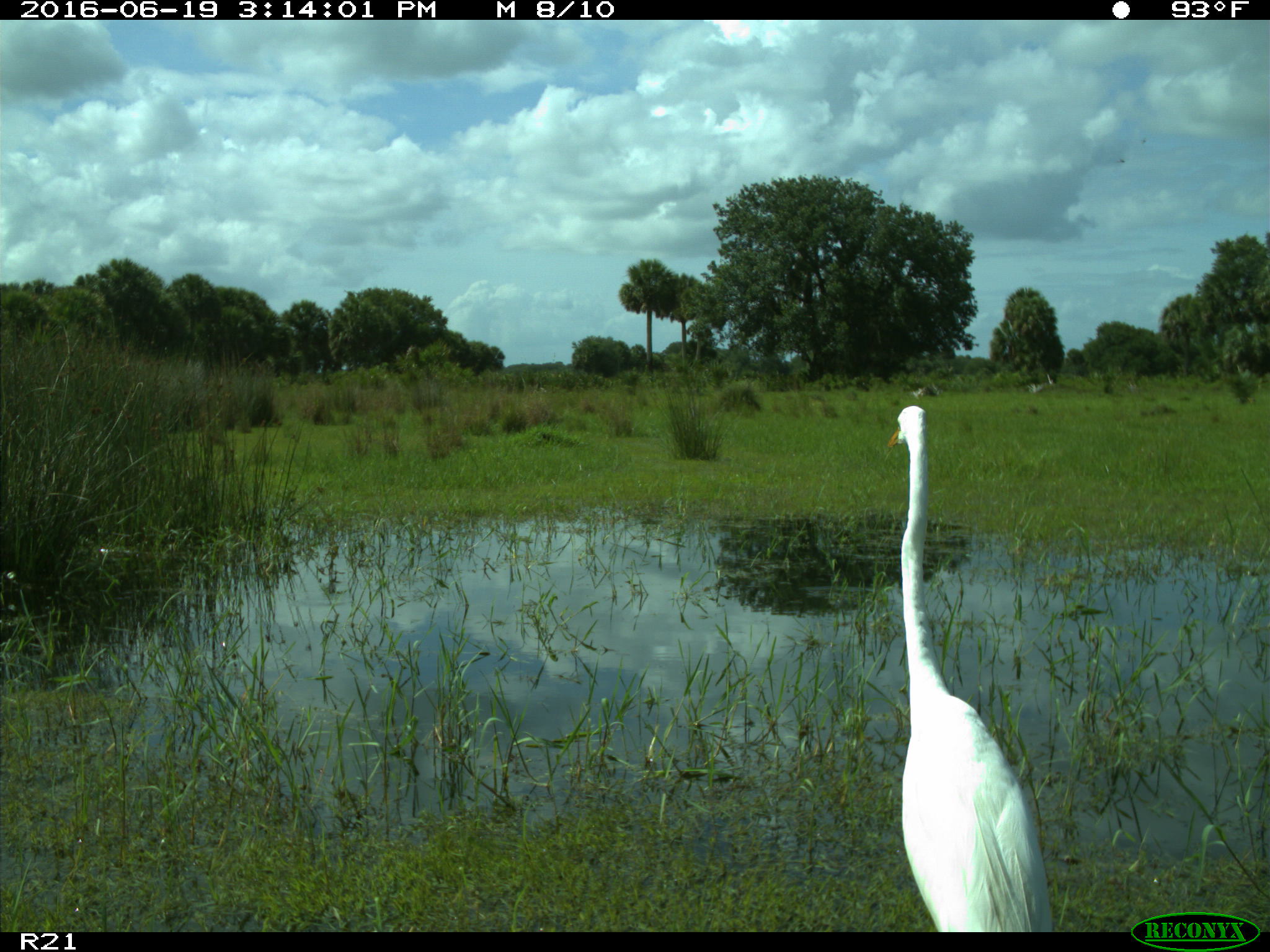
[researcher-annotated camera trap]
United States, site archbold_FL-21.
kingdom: Animalia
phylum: Chordata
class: Aves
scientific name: Aves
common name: birds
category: unidentified bird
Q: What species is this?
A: Unidentified bird (birds) (Aves).